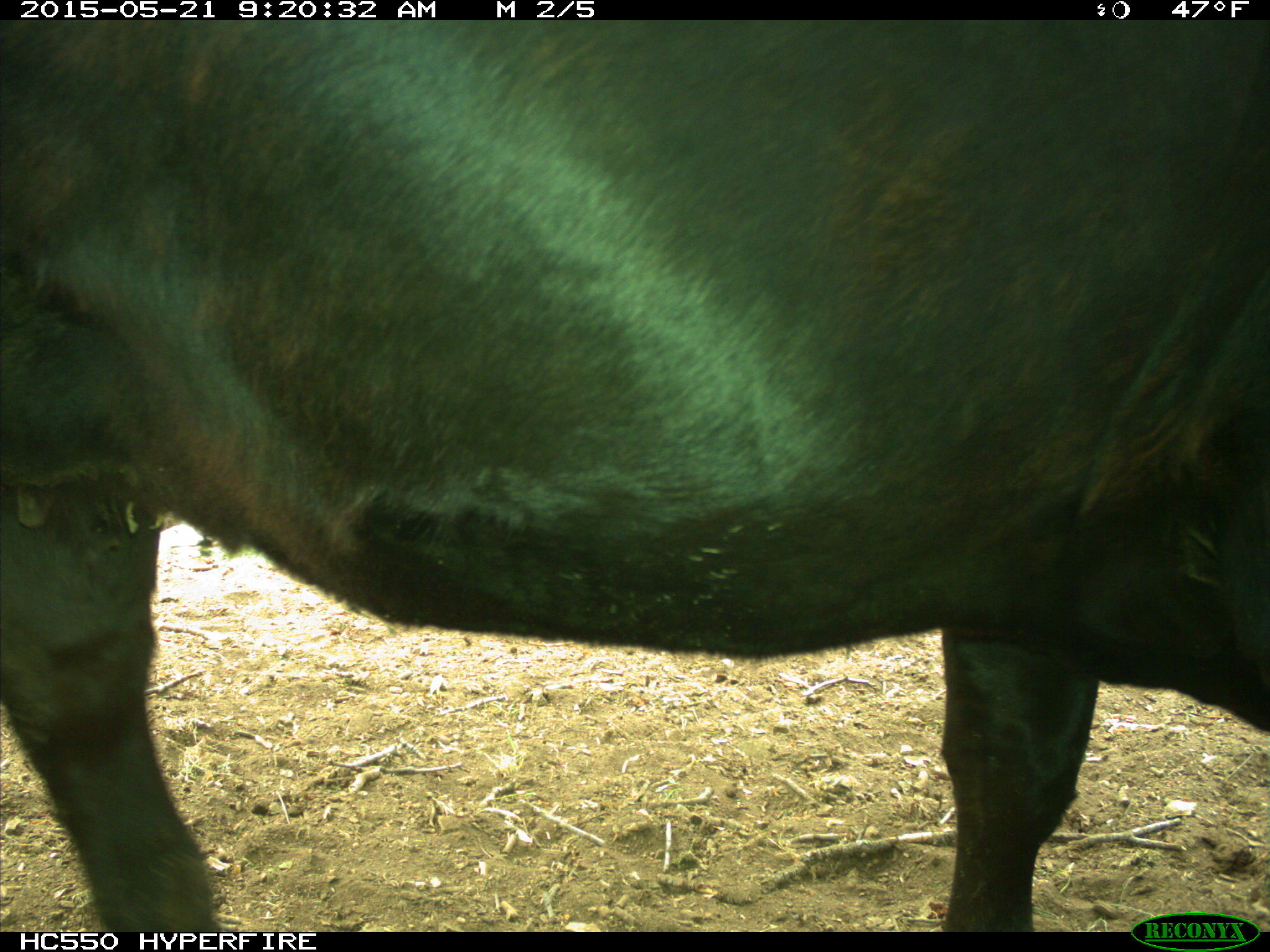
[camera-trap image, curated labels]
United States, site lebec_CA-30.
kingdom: Animalia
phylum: Chordata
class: Mammalia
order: Artiodactyla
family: Bovidae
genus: Bos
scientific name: Bos taurus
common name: domestic cow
Bos taurus (domestic cow).